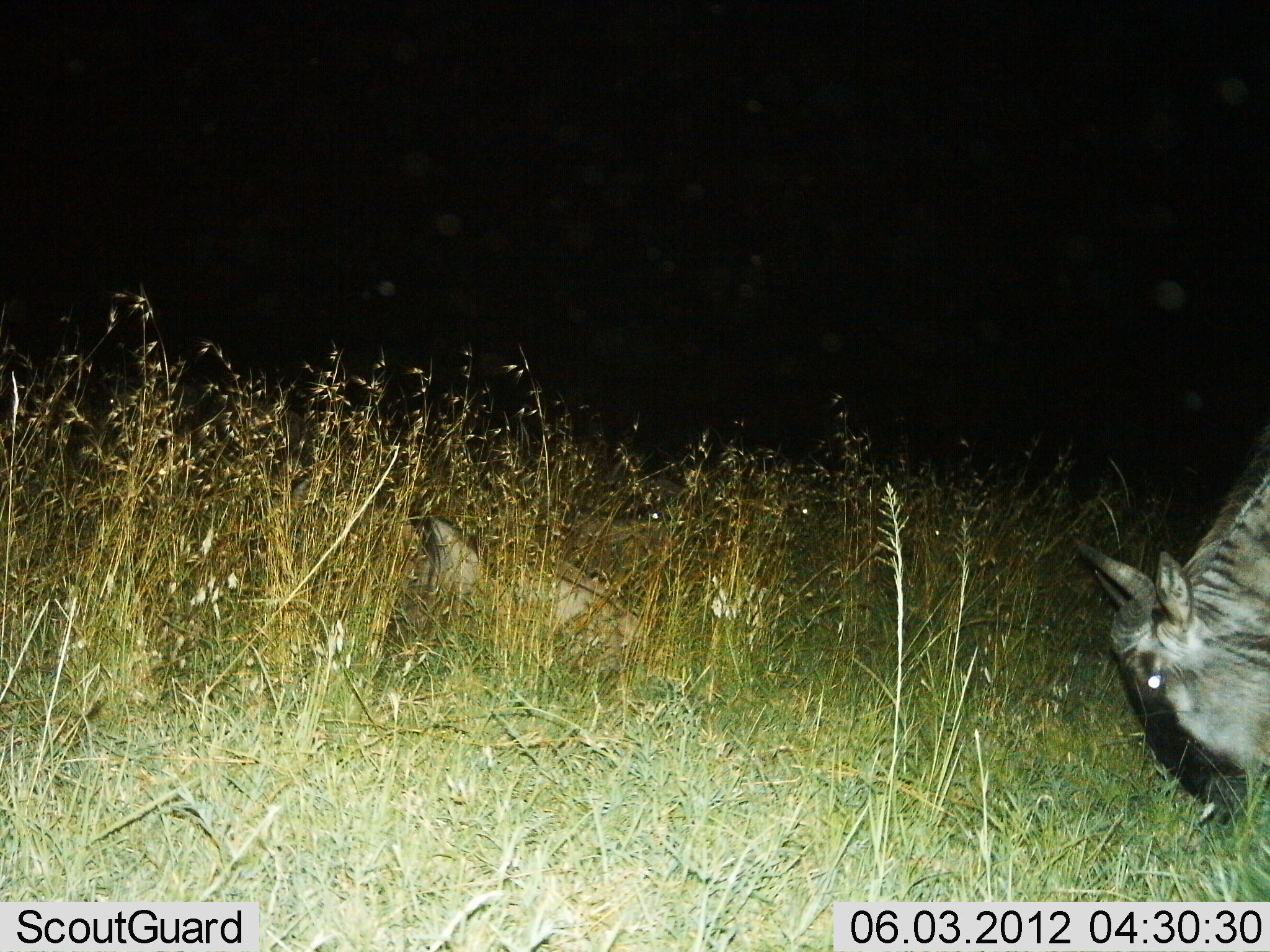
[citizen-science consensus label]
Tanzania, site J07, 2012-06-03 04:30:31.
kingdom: Animalia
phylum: Chordata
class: Mammalia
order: Artiodactyla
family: Bovidae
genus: Connochaetes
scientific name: Connochaetes taurinus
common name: blue wildebeest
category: wildebeest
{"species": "wildebeest (blue wildebeest) (Connochaetes taurinus)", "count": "2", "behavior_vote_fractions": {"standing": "20%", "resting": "40%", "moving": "0%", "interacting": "0%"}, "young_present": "0%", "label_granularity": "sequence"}